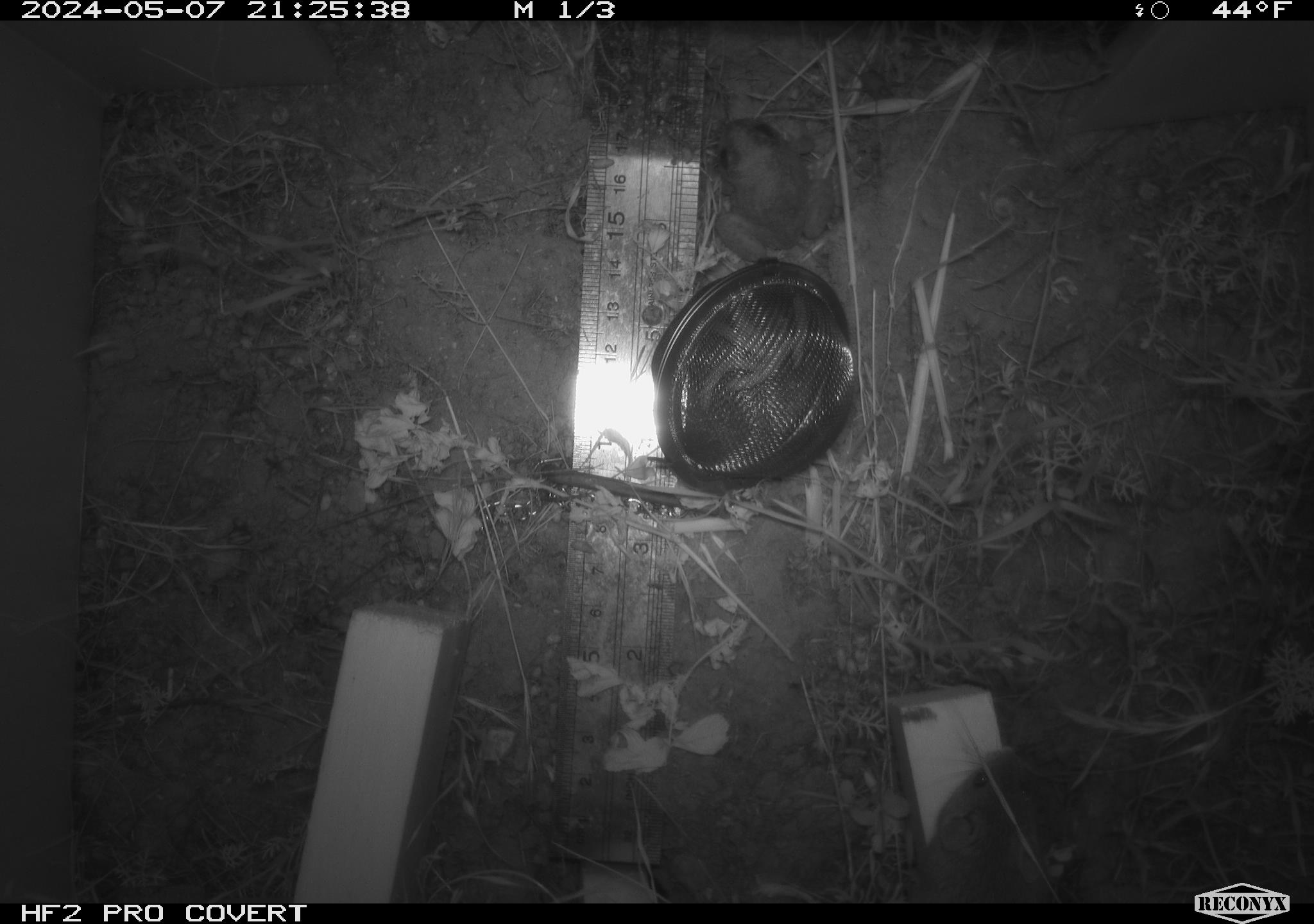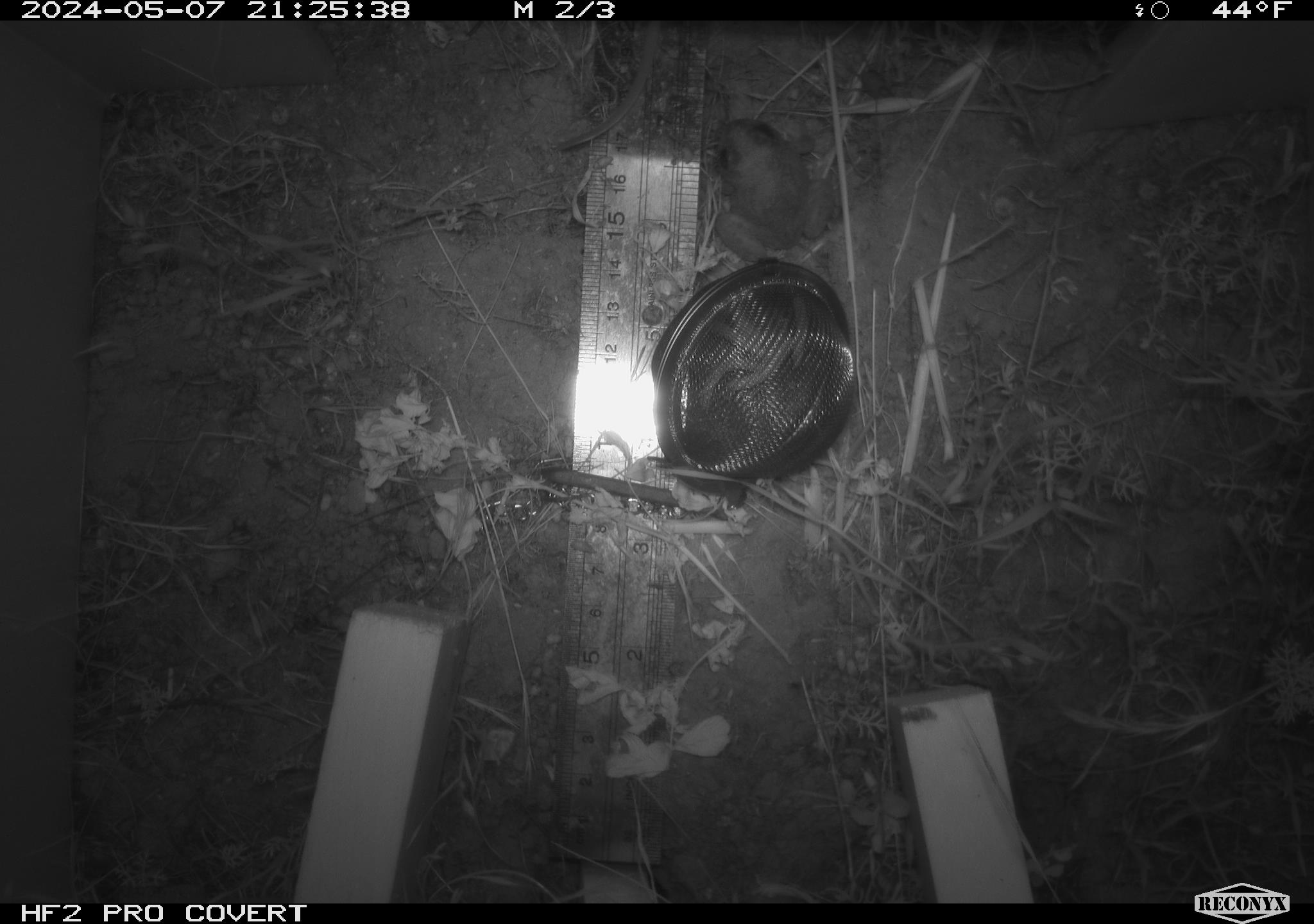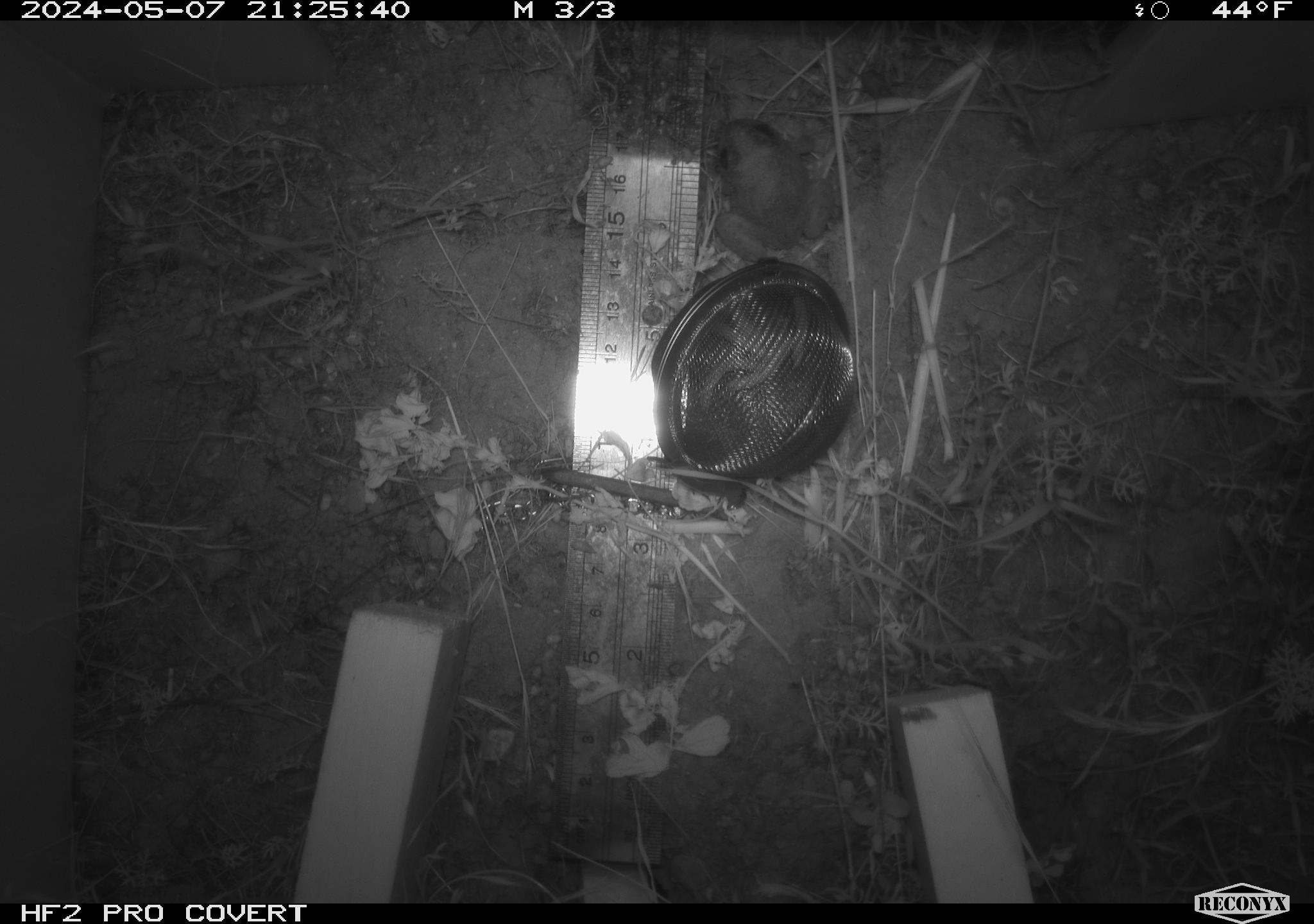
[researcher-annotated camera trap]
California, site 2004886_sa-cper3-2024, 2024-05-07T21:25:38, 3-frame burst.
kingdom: Animalia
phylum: Chordata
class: Mammalia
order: Rodentia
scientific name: Rodentia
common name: rodent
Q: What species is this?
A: Rodent (Rodentia).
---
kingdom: Animalia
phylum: Chordata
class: Amphibia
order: Anura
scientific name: Anura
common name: frogs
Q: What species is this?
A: Frogs (Anura).